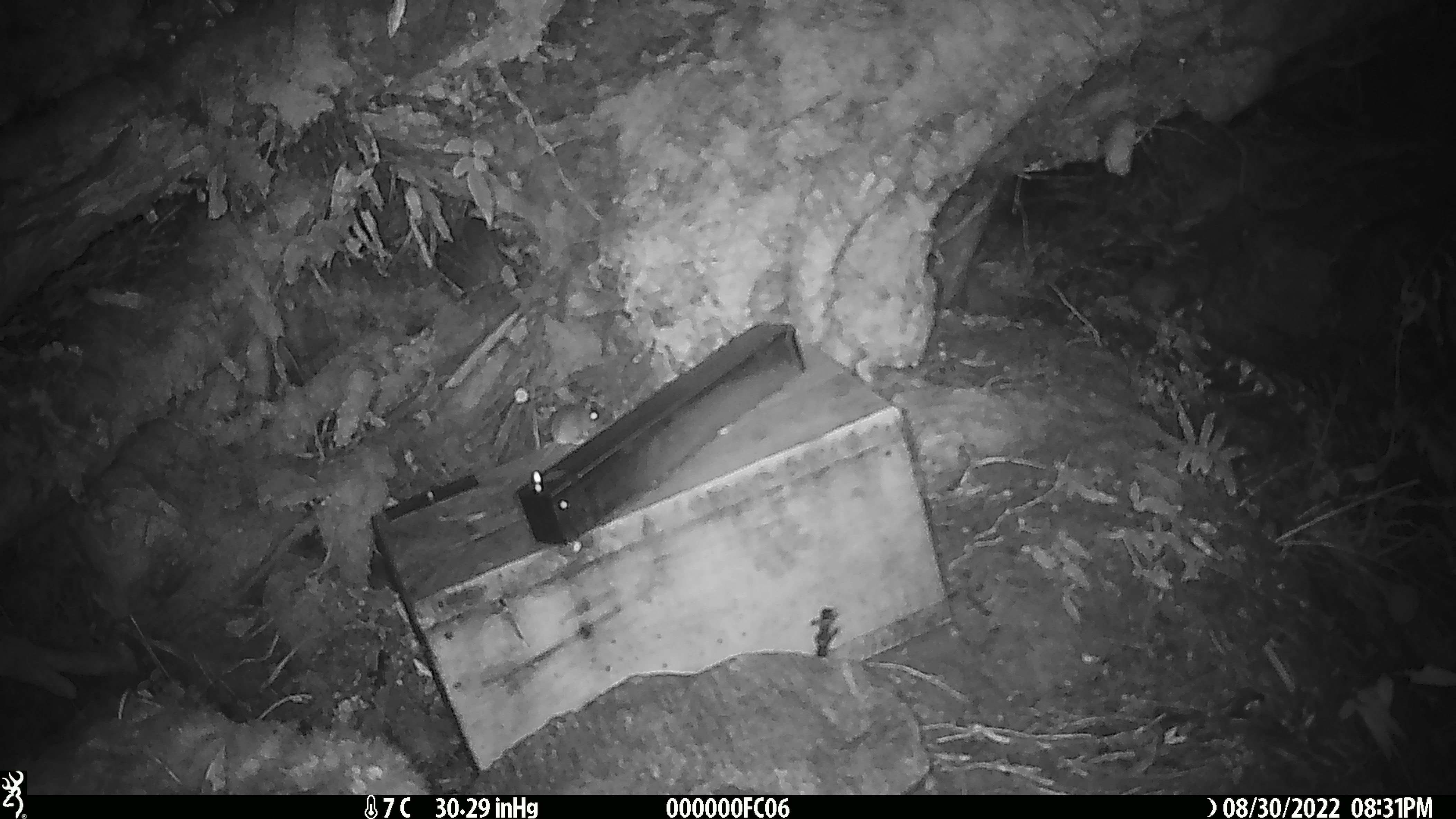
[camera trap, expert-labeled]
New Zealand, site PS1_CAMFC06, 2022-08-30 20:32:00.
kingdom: Animalia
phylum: Chordata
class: Mammalia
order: Rodentia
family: Muridae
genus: Mus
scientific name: Mus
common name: mouse